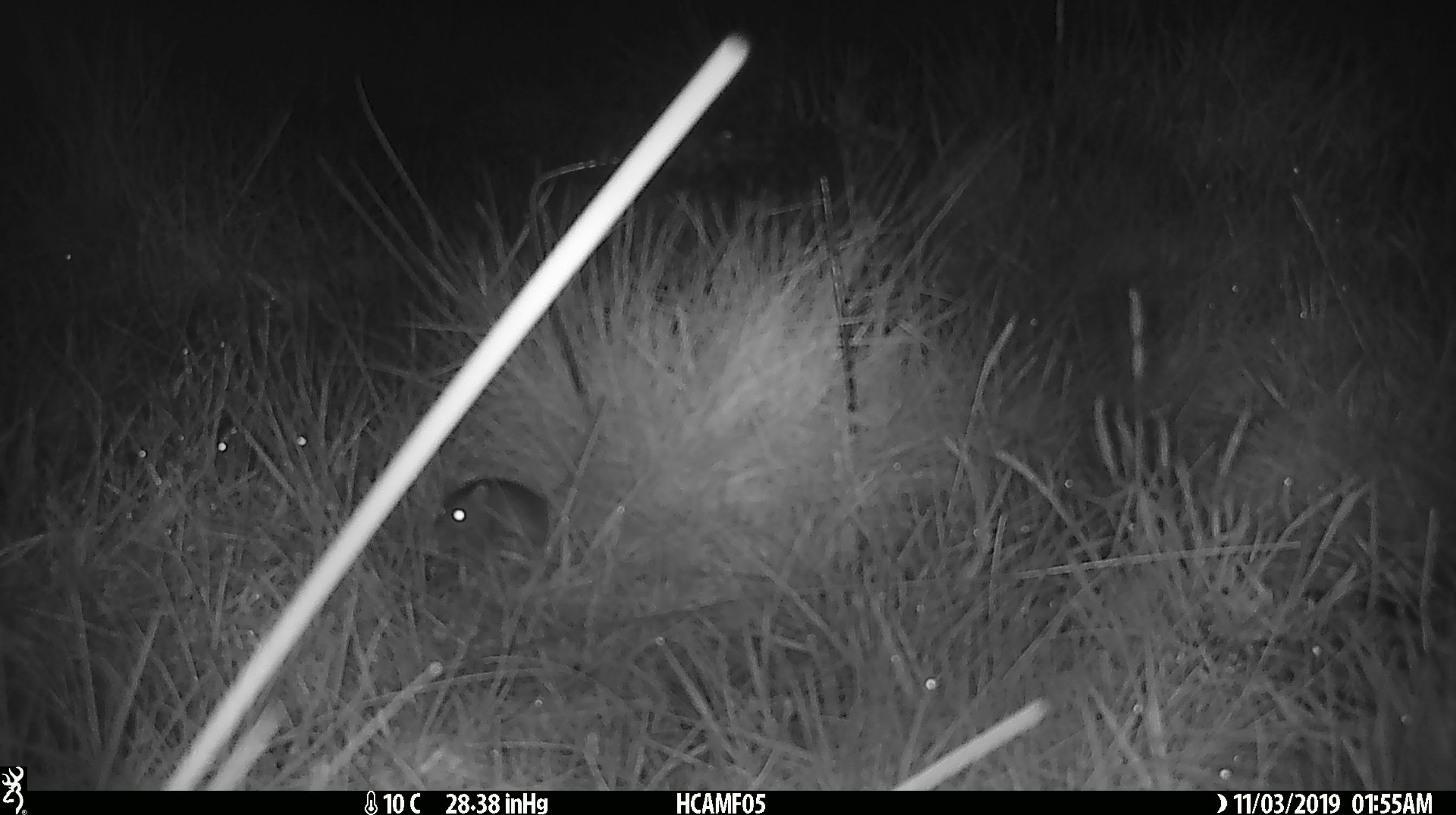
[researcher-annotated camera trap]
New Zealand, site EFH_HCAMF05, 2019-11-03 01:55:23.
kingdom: Animalia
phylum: Chordata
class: Mammalia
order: Rodentia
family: Muridae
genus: Mus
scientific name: Mus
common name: mouse